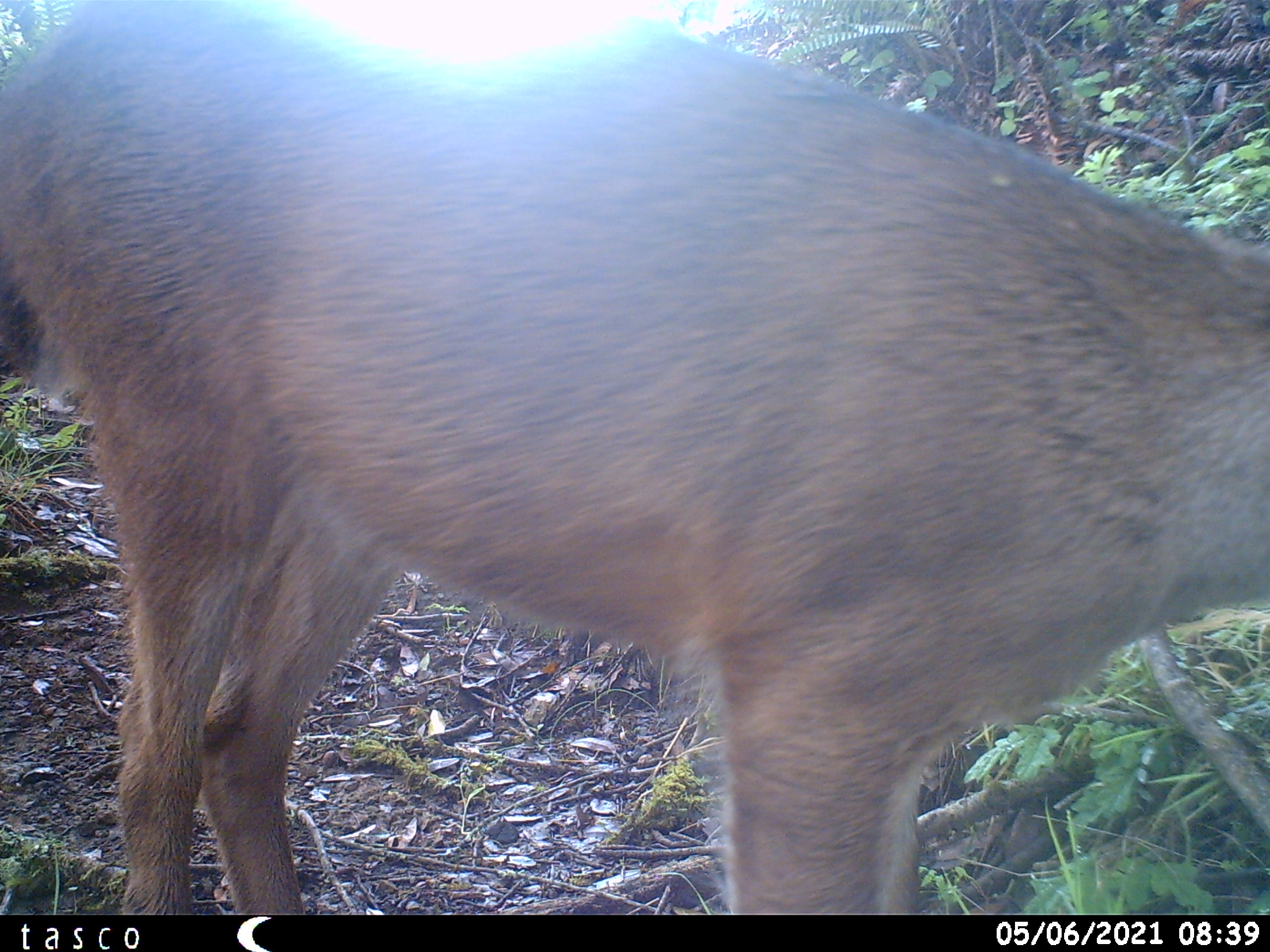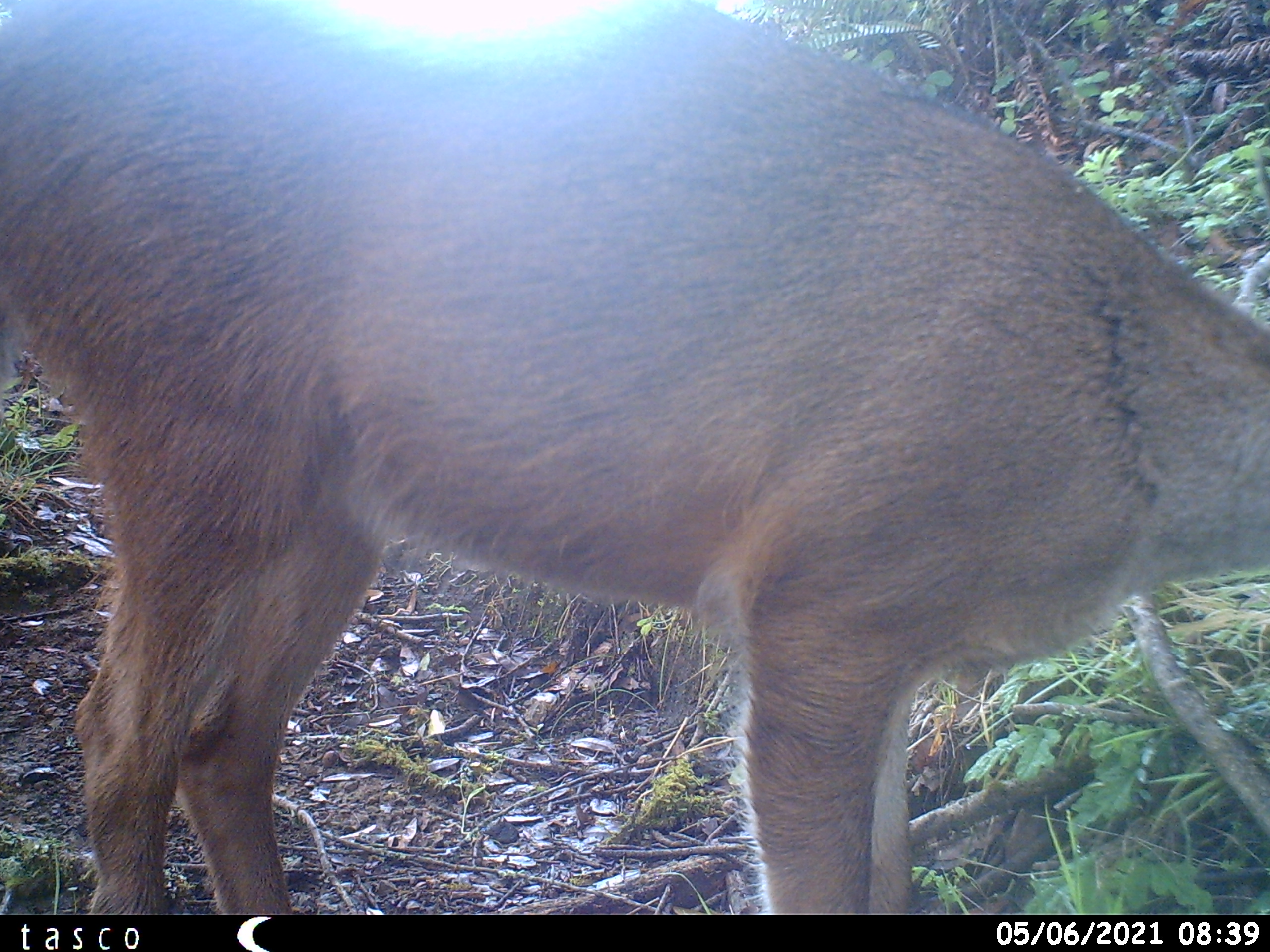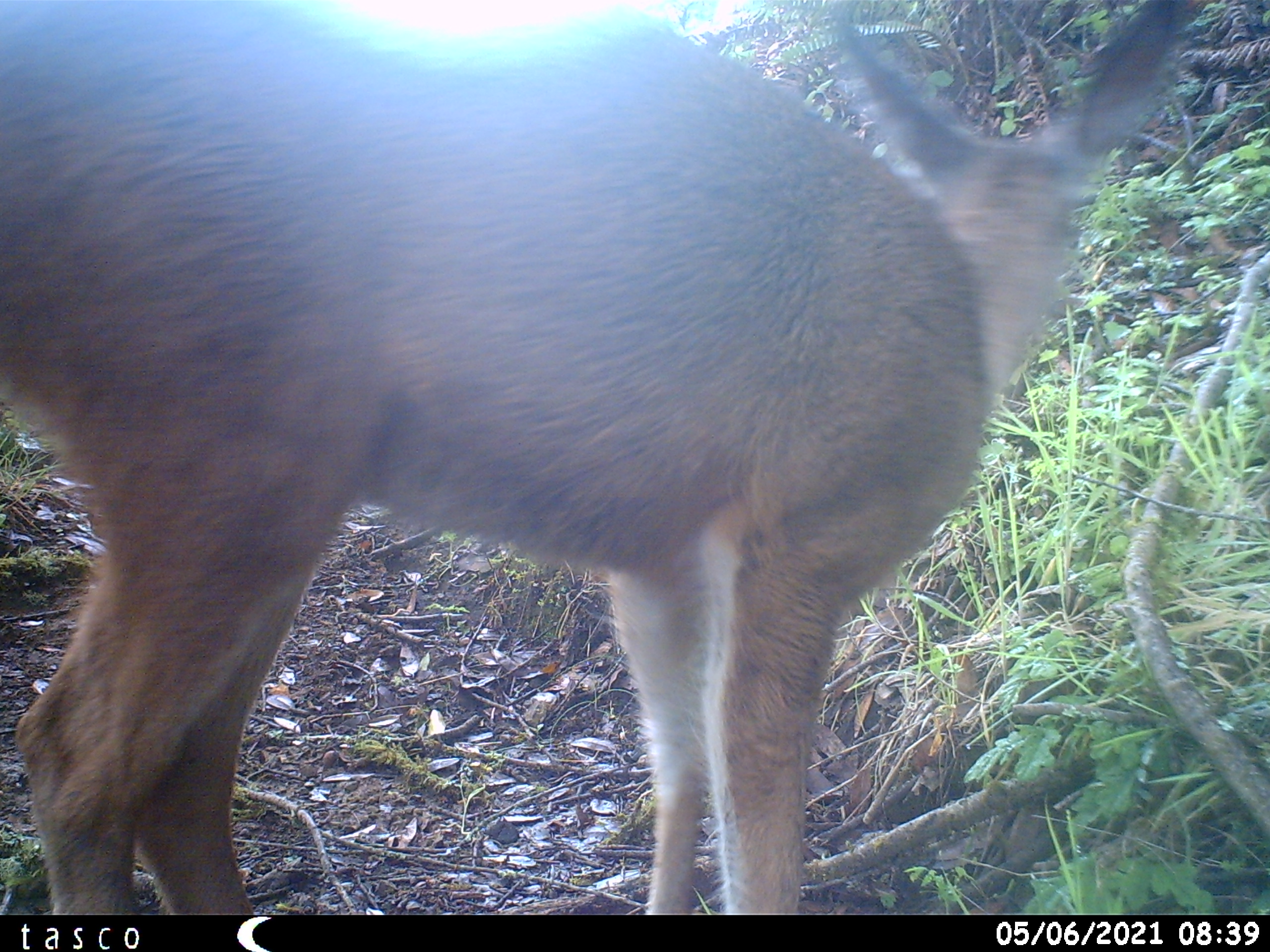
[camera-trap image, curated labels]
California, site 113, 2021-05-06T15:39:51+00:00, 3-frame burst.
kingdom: Animalia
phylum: Chordata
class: Mammalia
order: Artiodactyla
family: Cervidae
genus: Odocoileus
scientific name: Odocoileus hemionus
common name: mule deer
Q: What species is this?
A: Mule deer (Odocoileus hemionus).